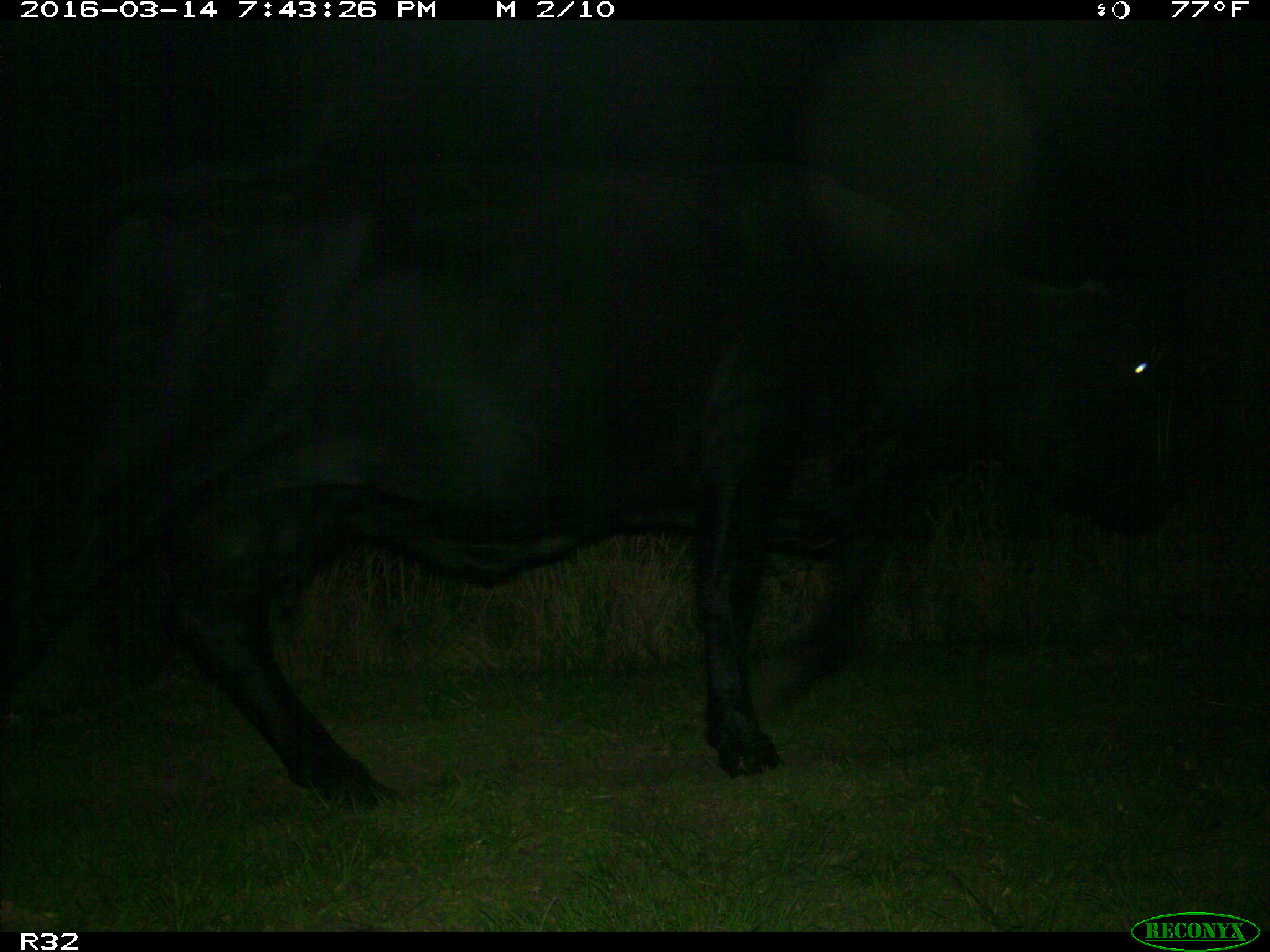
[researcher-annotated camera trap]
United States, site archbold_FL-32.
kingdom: Animalia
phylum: Chordata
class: Mammalia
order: Artiodactyla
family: Bovidae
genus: Bos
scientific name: Bos taurus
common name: domestic cow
Bos taurus (domestic cow).